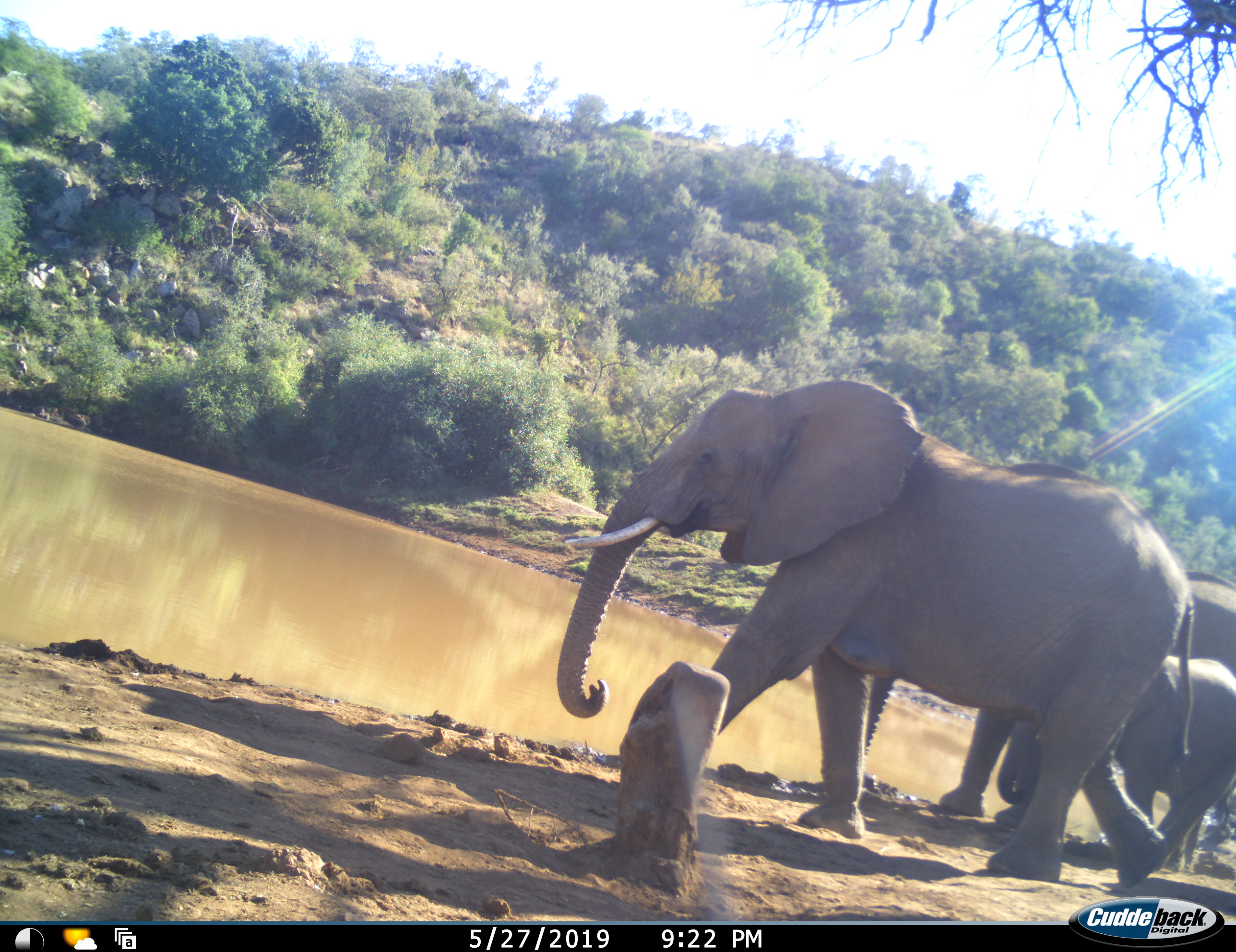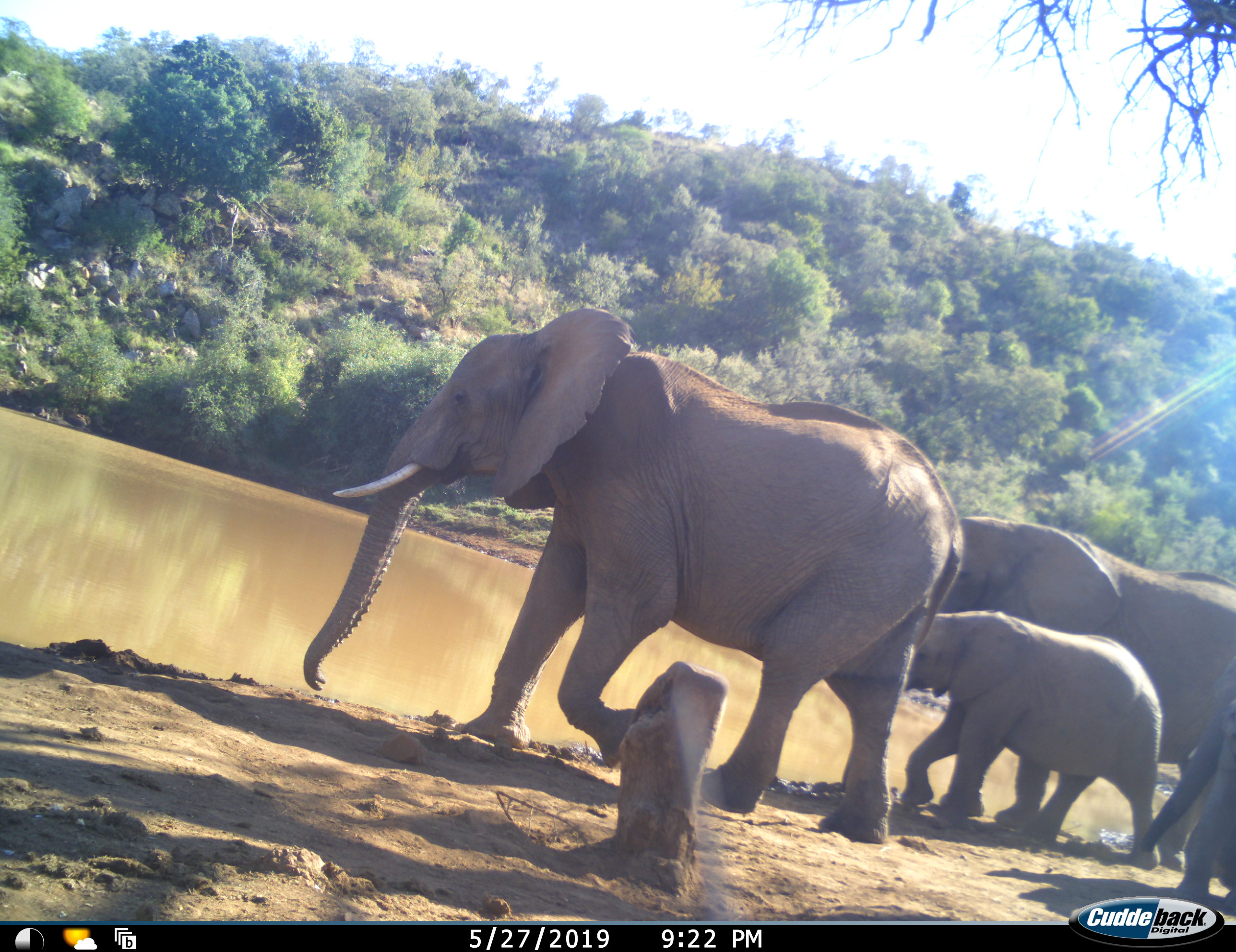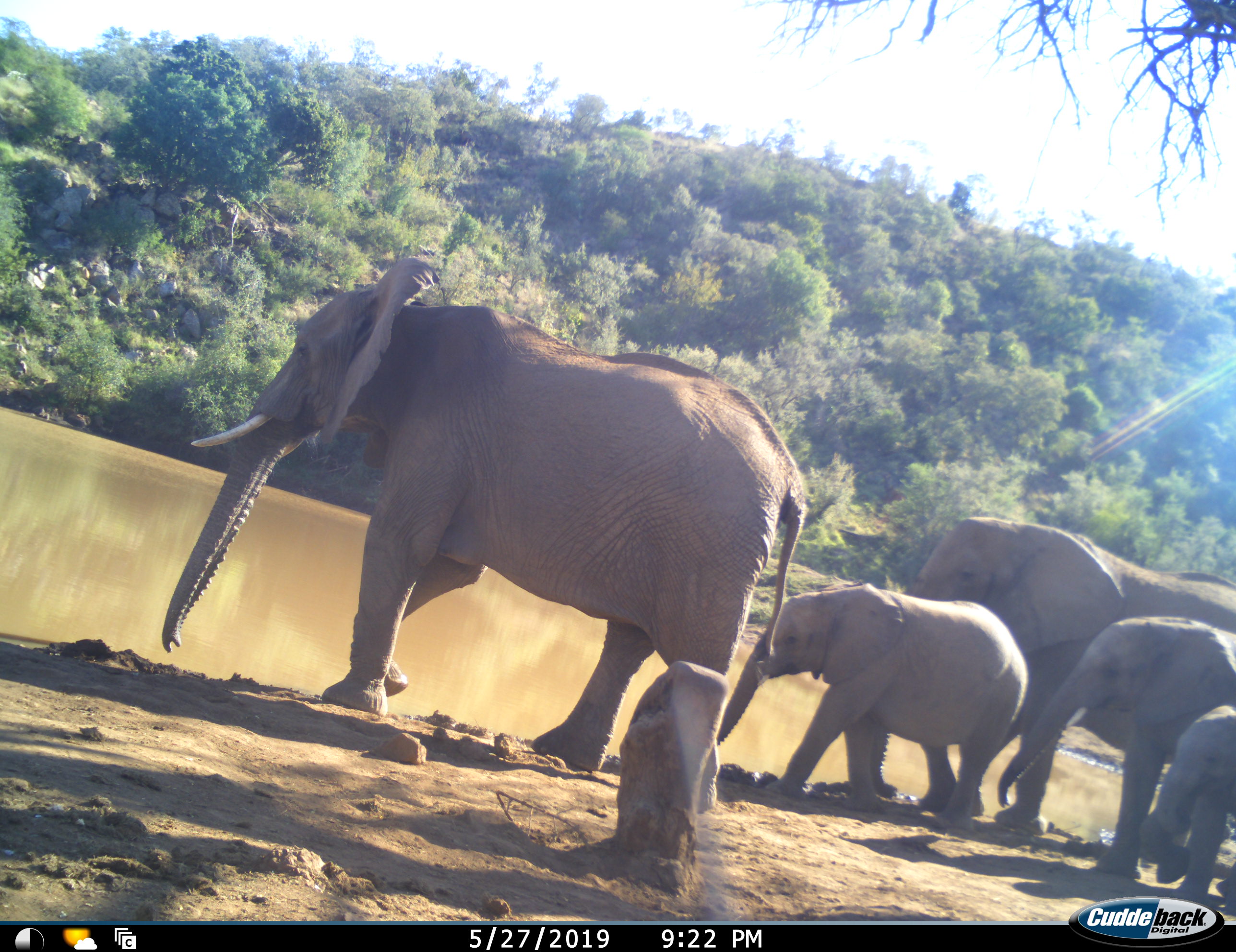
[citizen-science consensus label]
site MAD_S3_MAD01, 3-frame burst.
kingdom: Animalia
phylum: Chordata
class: Mammalia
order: Proboscidea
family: Elephantidae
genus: Loxodonta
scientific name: Loxodonta africana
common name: african bush elephant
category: elephant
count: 5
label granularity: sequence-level